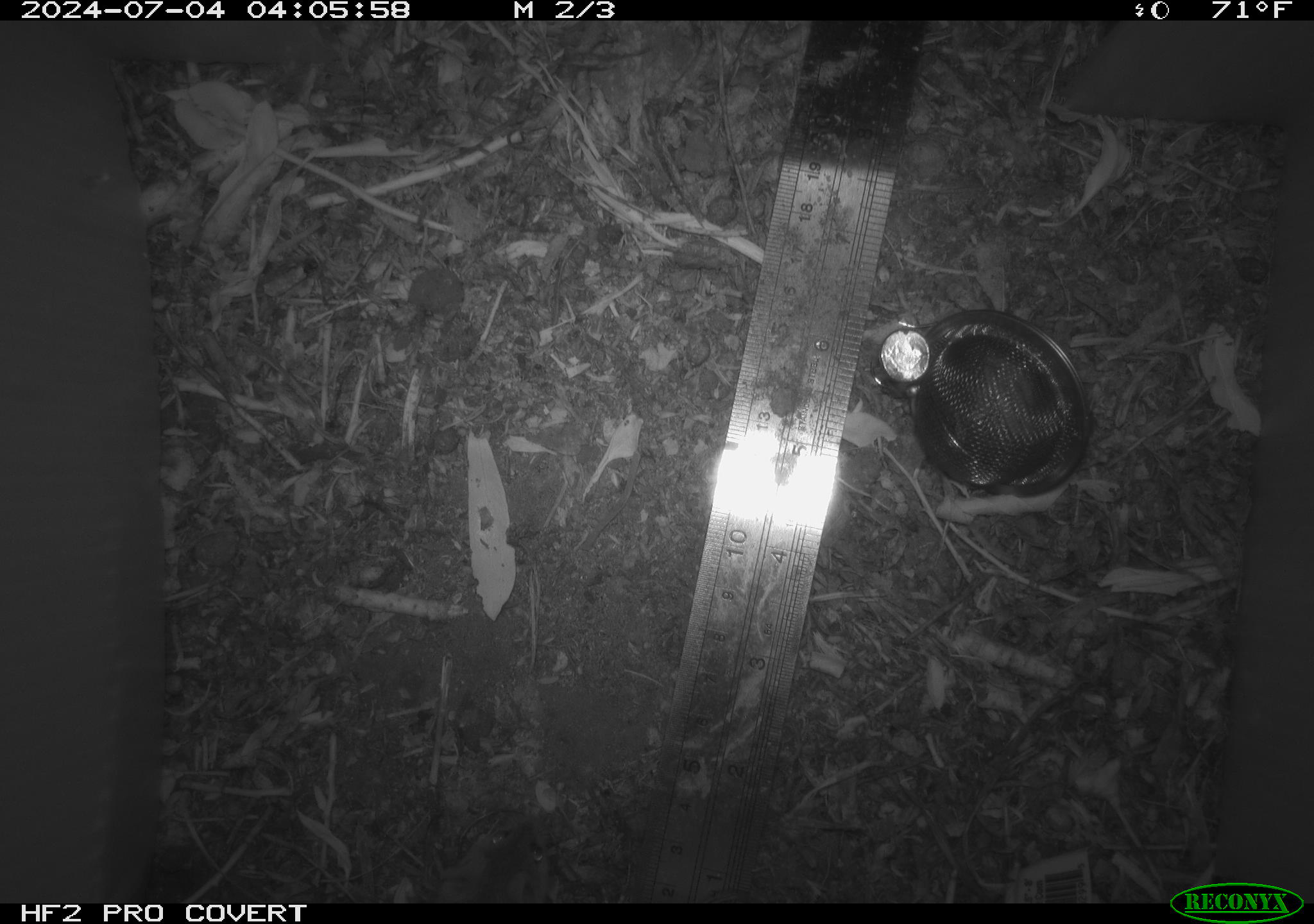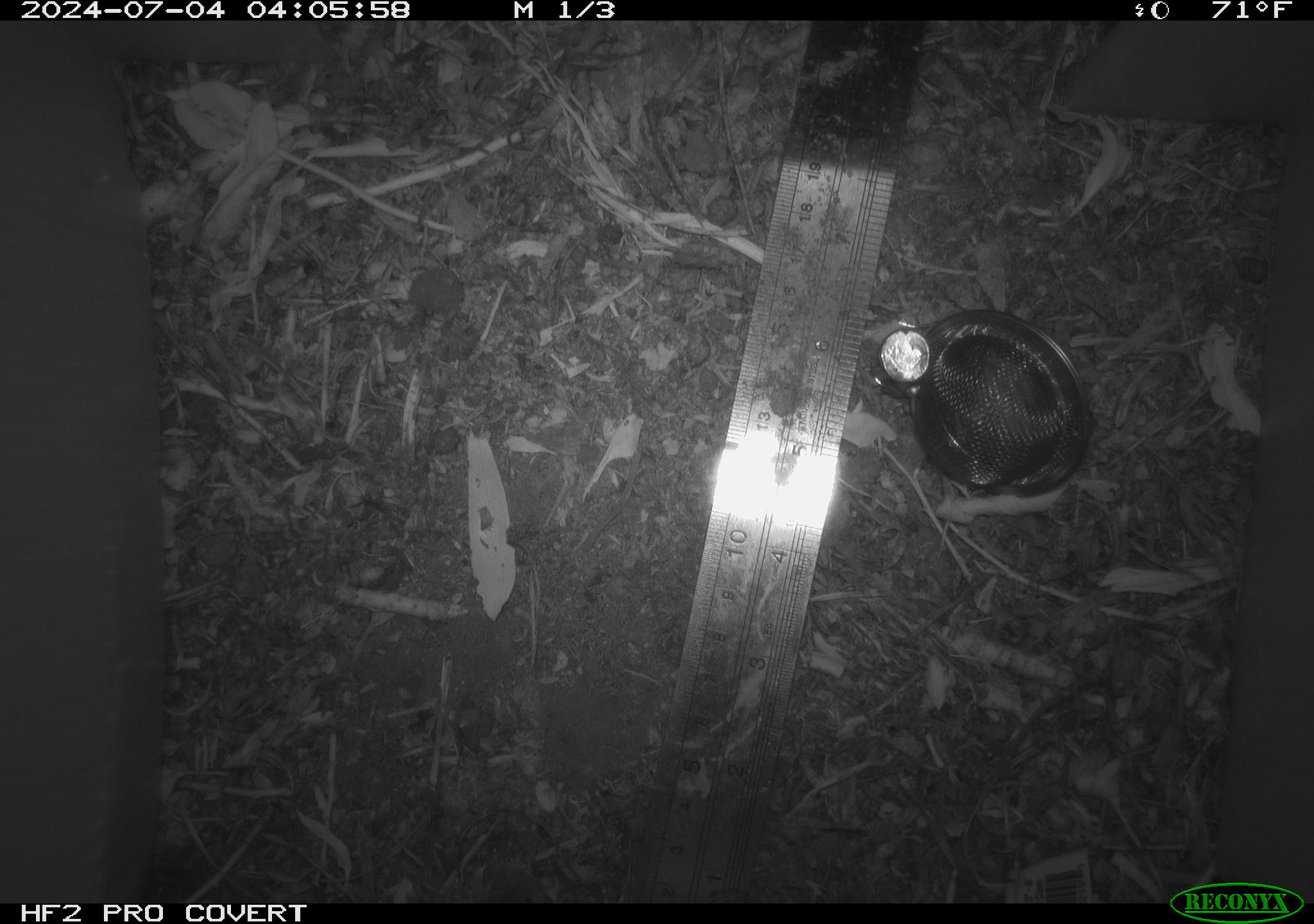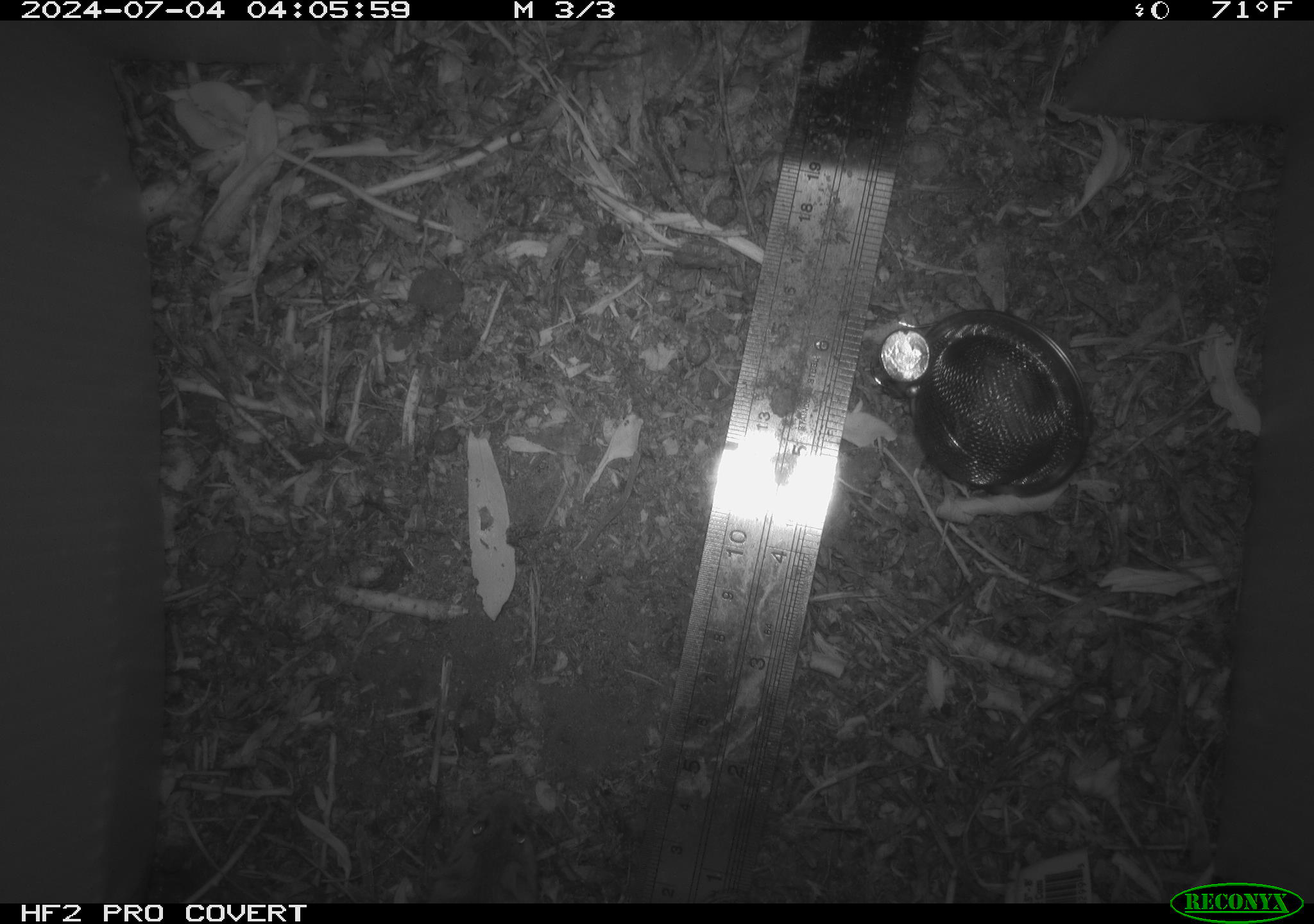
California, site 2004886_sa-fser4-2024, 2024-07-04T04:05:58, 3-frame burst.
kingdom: Animalia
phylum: Chordata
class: Mammalia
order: Rodentia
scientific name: Rodentia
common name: rodent